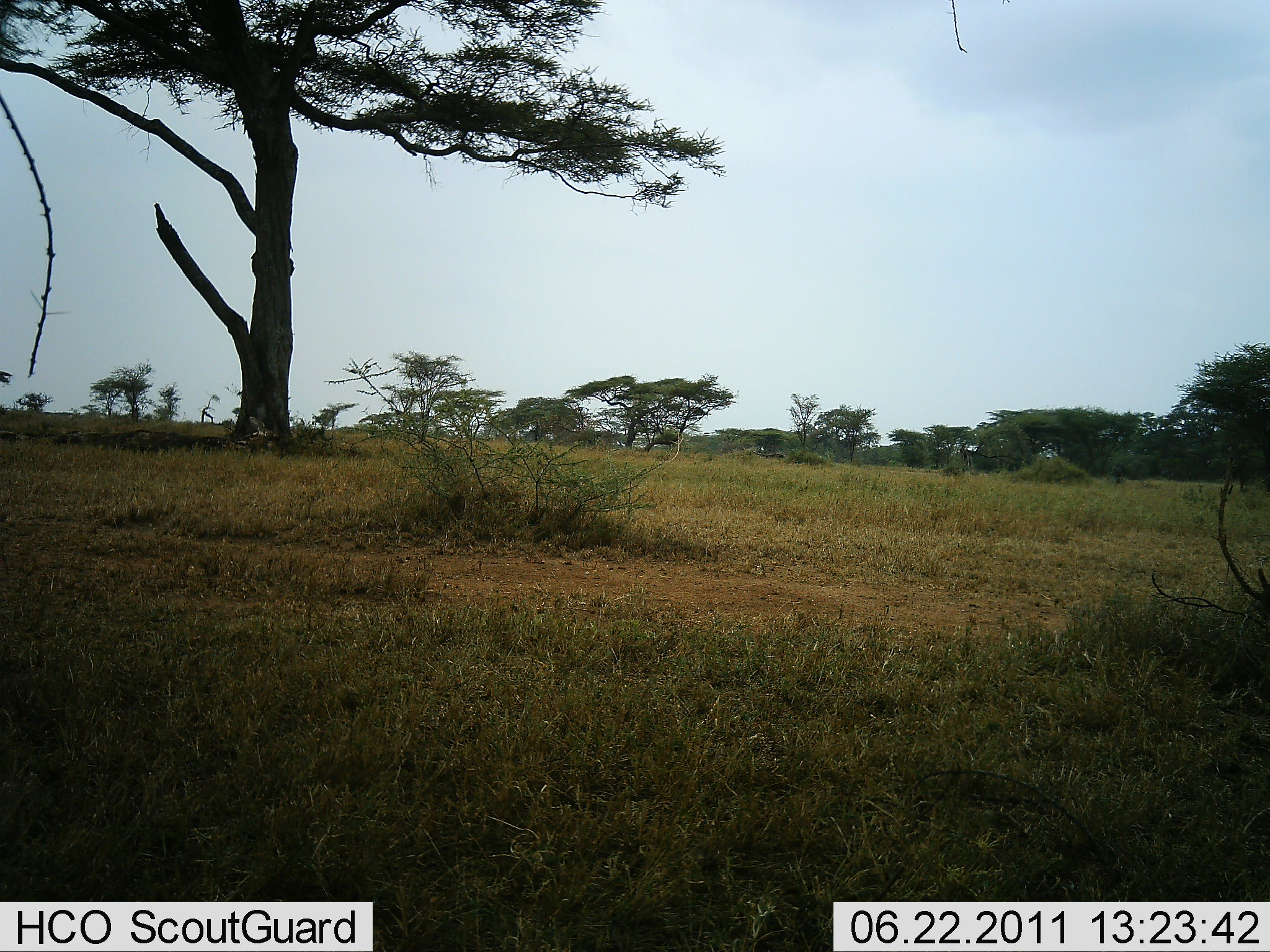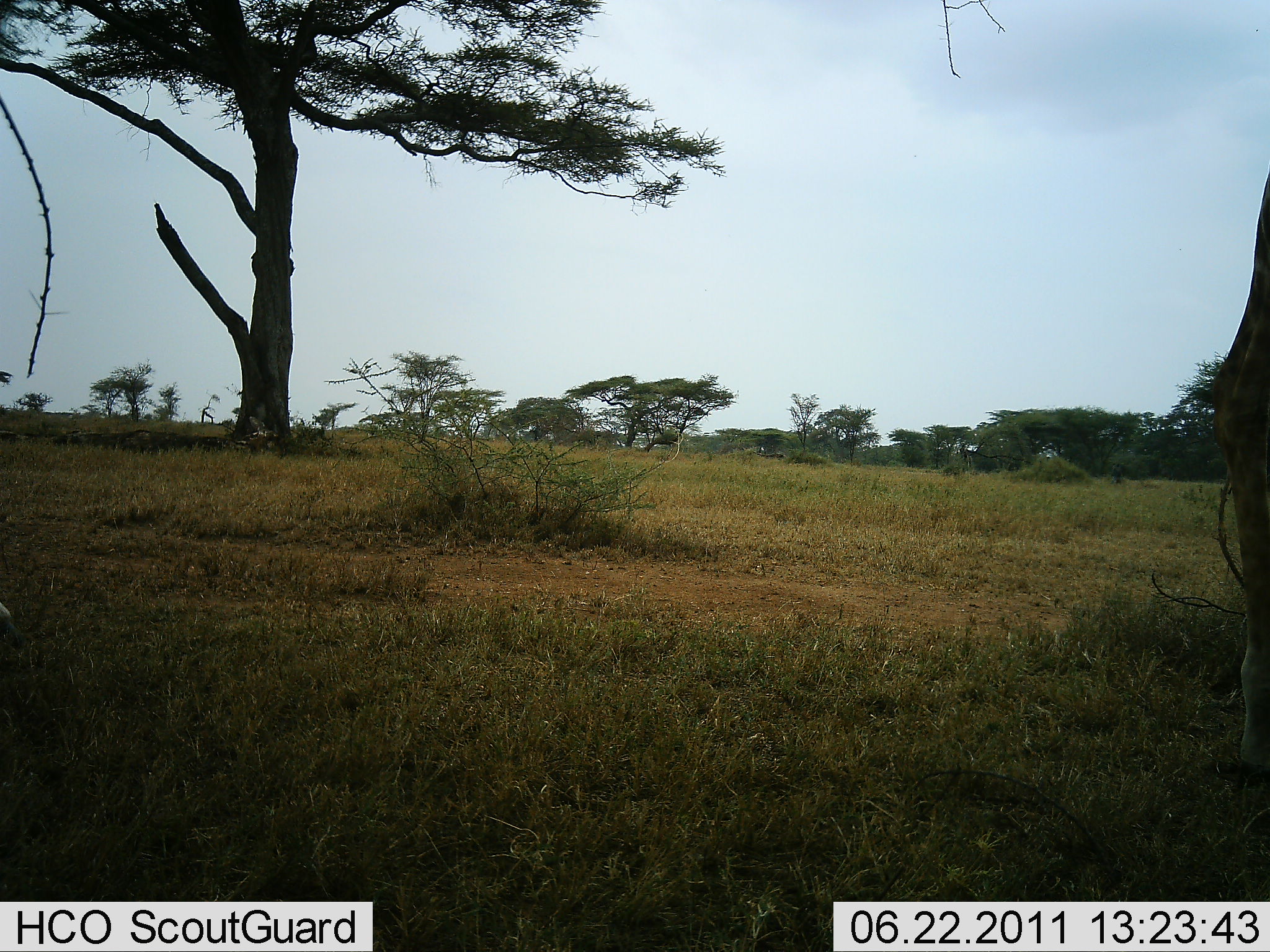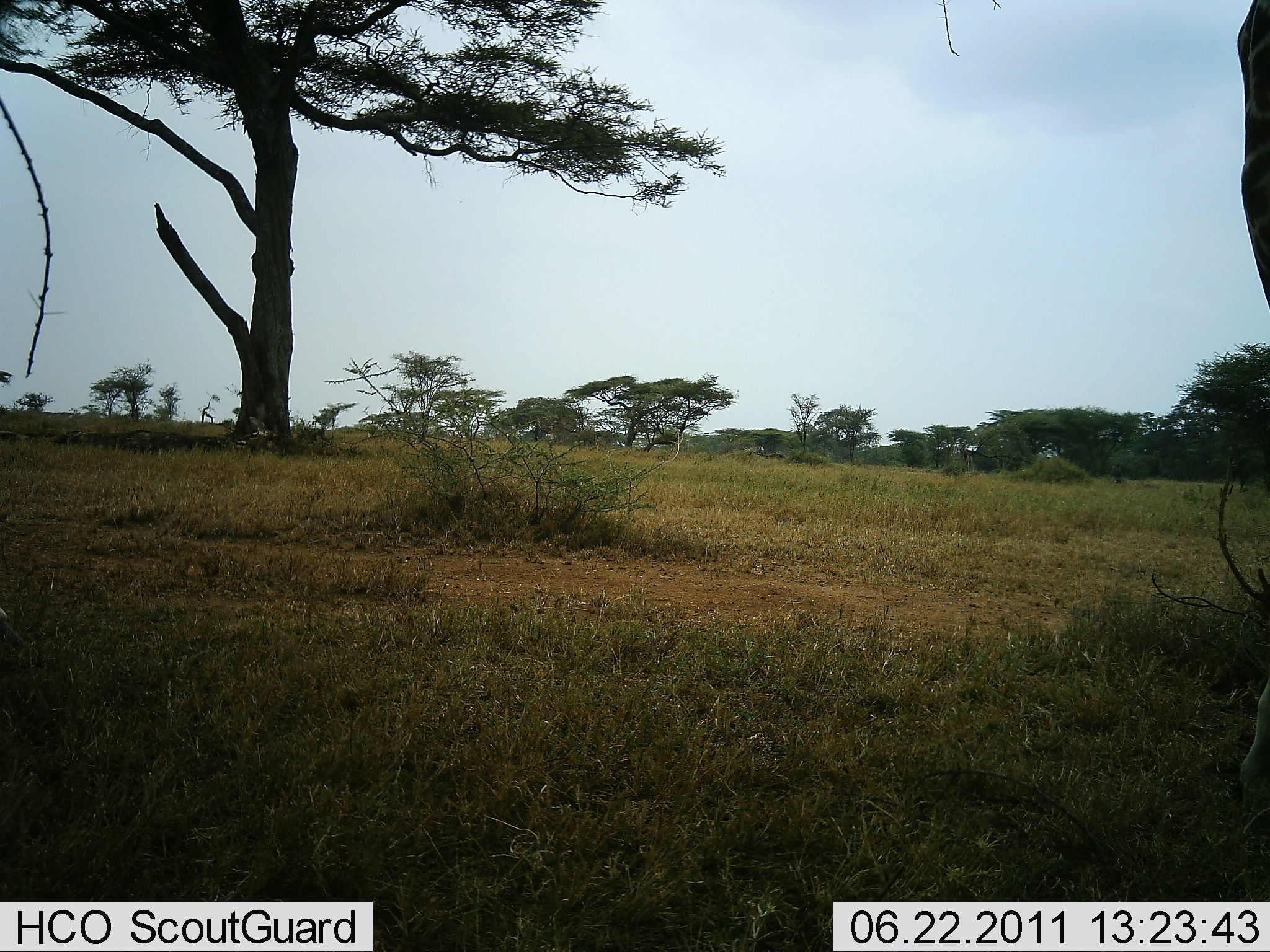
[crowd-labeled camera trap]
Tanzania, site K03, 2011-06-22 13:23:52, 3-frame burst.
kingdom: Animalia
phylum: Chordata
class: Mammalia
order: Artiodactyla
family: Giraffidae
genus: Giraffa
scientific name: Giraffa camelopardalis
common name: giraffe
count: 1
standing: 45%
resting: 0%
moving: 55%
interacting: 0%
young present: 0%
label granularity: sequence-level